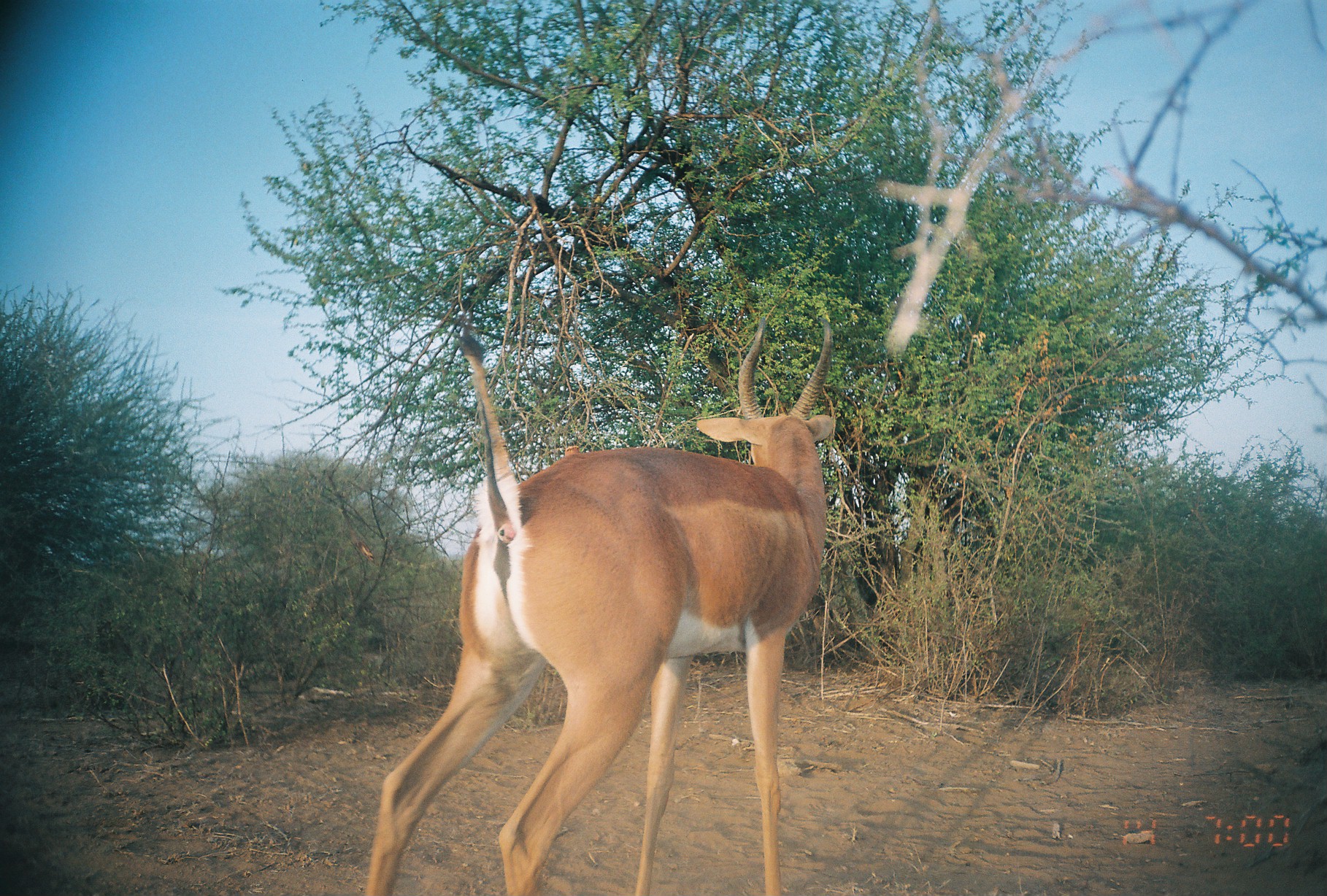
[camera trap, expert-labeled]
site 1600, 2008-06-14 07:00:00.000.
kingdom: Animalia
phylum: Chordata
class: Mammalia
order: Artiodactyla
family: Bovidae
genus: Litocranius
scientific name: Litocranius walleri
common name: gerenuk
Litocranius walleri (gerenuk), count 1.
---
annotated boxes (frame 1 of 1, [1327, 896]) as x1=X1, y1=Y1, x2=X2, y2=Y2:
litocranius walleri: x1=358, y1=315, x2=833, y2=896